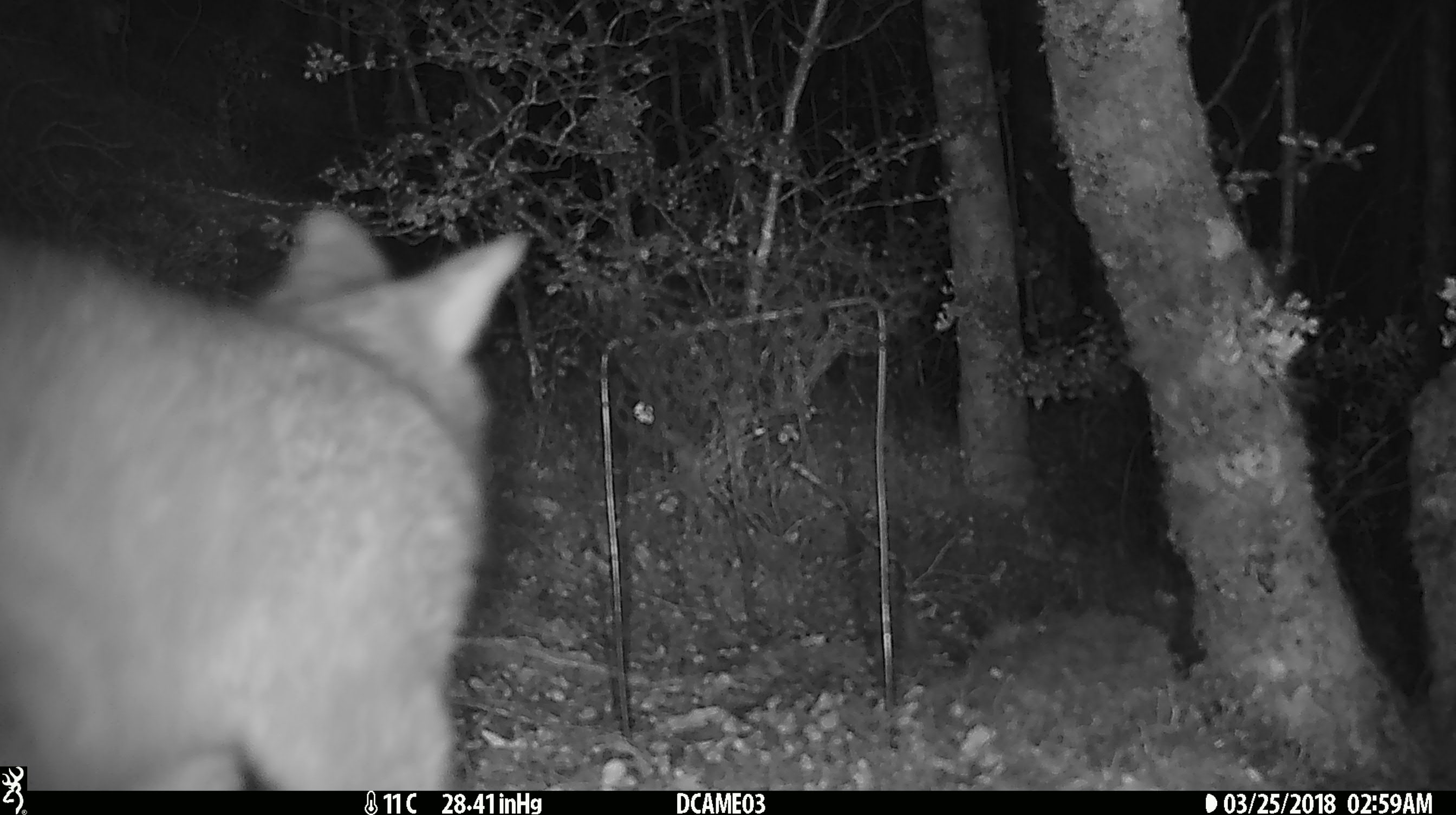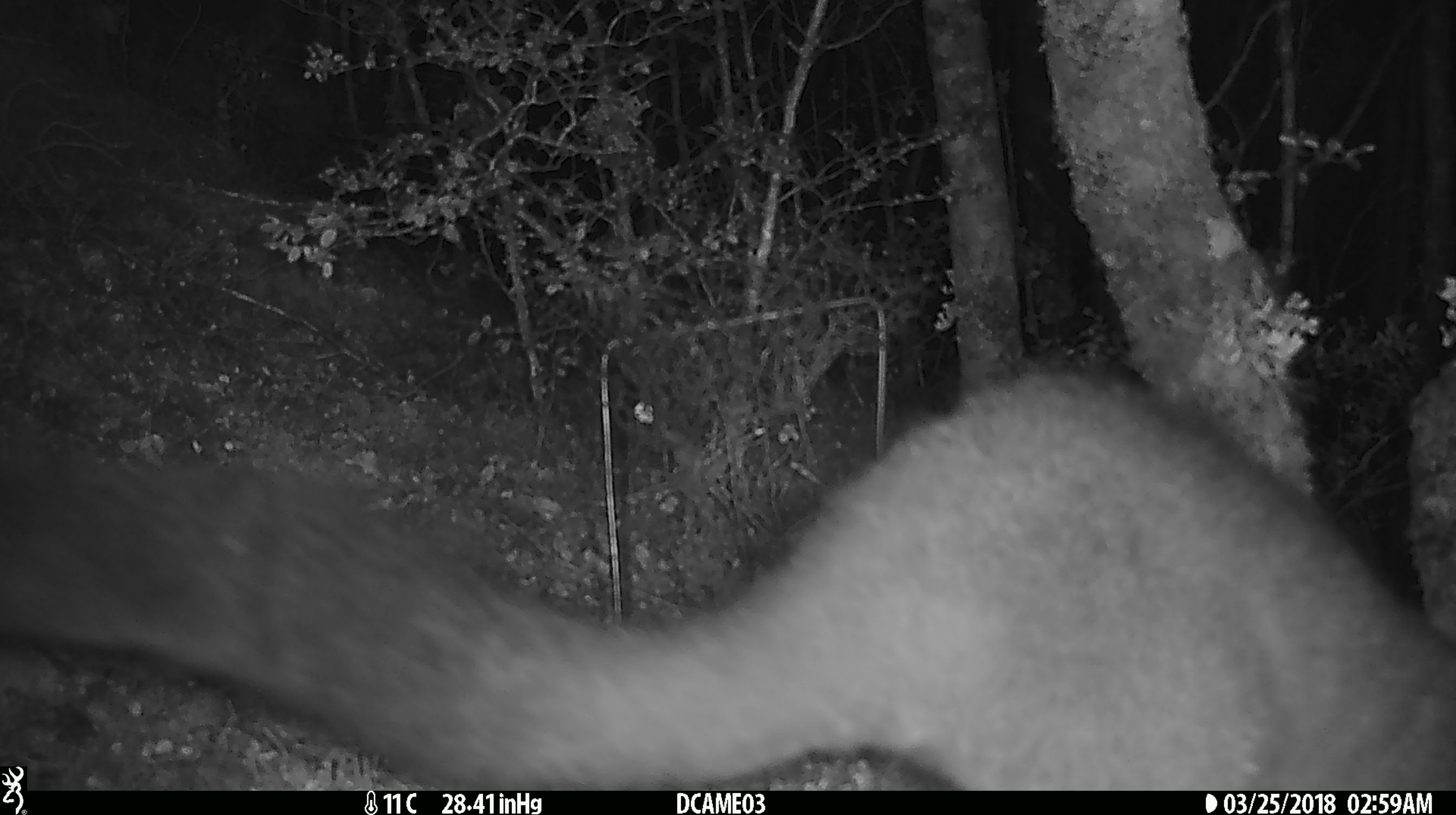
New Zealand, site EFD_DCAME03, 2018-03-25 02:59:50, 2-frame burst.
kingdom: Animalia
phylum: Chordata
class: Mammalia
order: Diprotodontia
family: Phalangeridae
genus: Trichosurus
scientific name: Trichosurus vulpecula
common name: common brushtail possum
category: possum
Possum (common brushtail possum) (Trichosurus vulpecula).